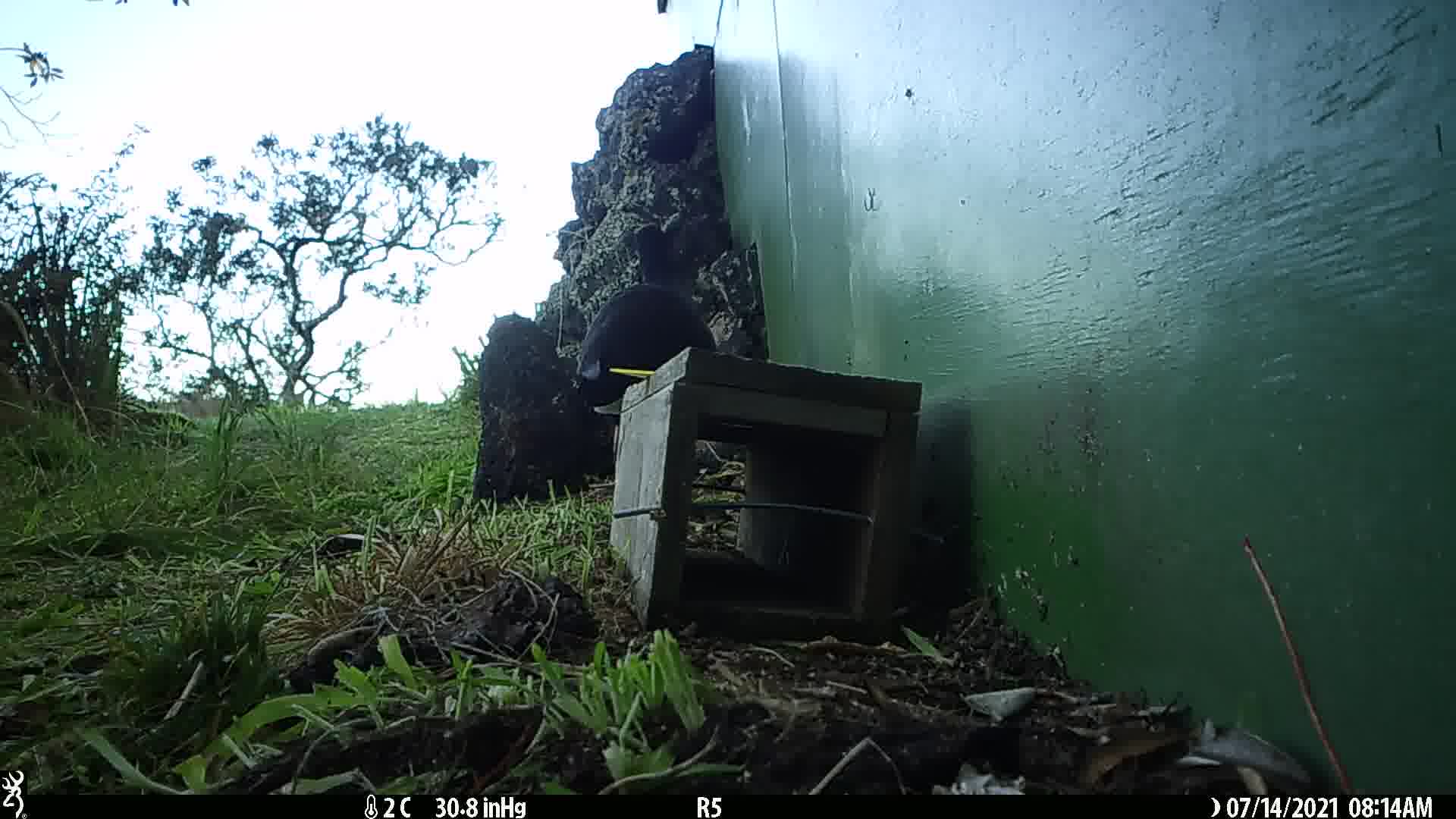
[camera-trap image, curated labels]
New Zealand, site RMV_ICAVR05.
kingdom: Animalia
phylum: Chordata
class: Aves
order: Gruiformes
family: Rallidae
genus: Porphyrio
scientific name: Porphyrio melanotus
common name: australasian swamphen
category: pukeko